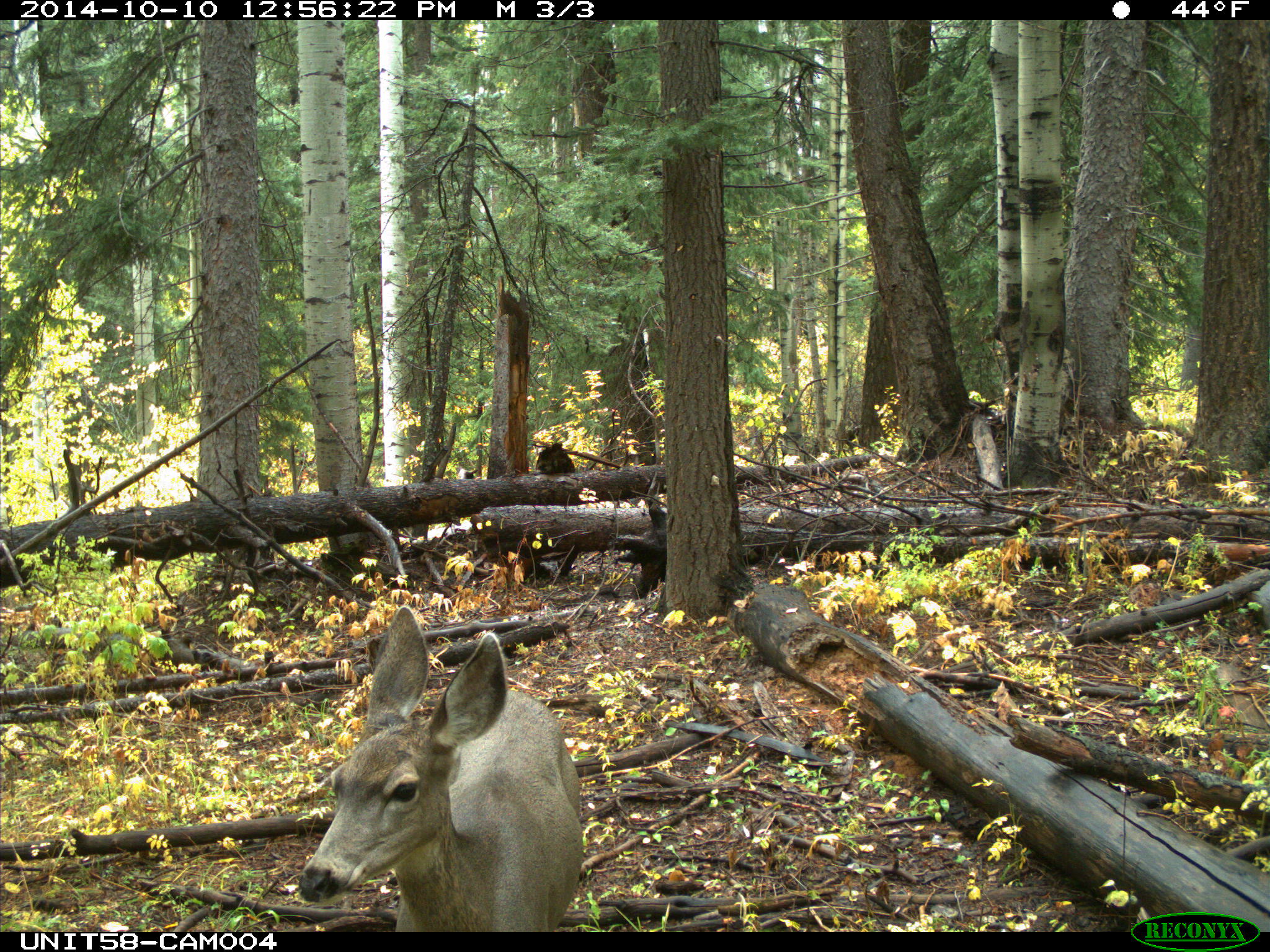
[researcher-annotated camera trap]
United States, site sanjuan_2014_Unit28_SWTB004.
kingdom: Animalia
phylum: Chordata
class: Mammalia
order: Artiodactyla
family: Cervidae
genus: Odocoileus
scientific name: Odocoileus hemionus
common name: mule deer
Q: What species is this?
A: Odocoileus hemionus (mule deer).